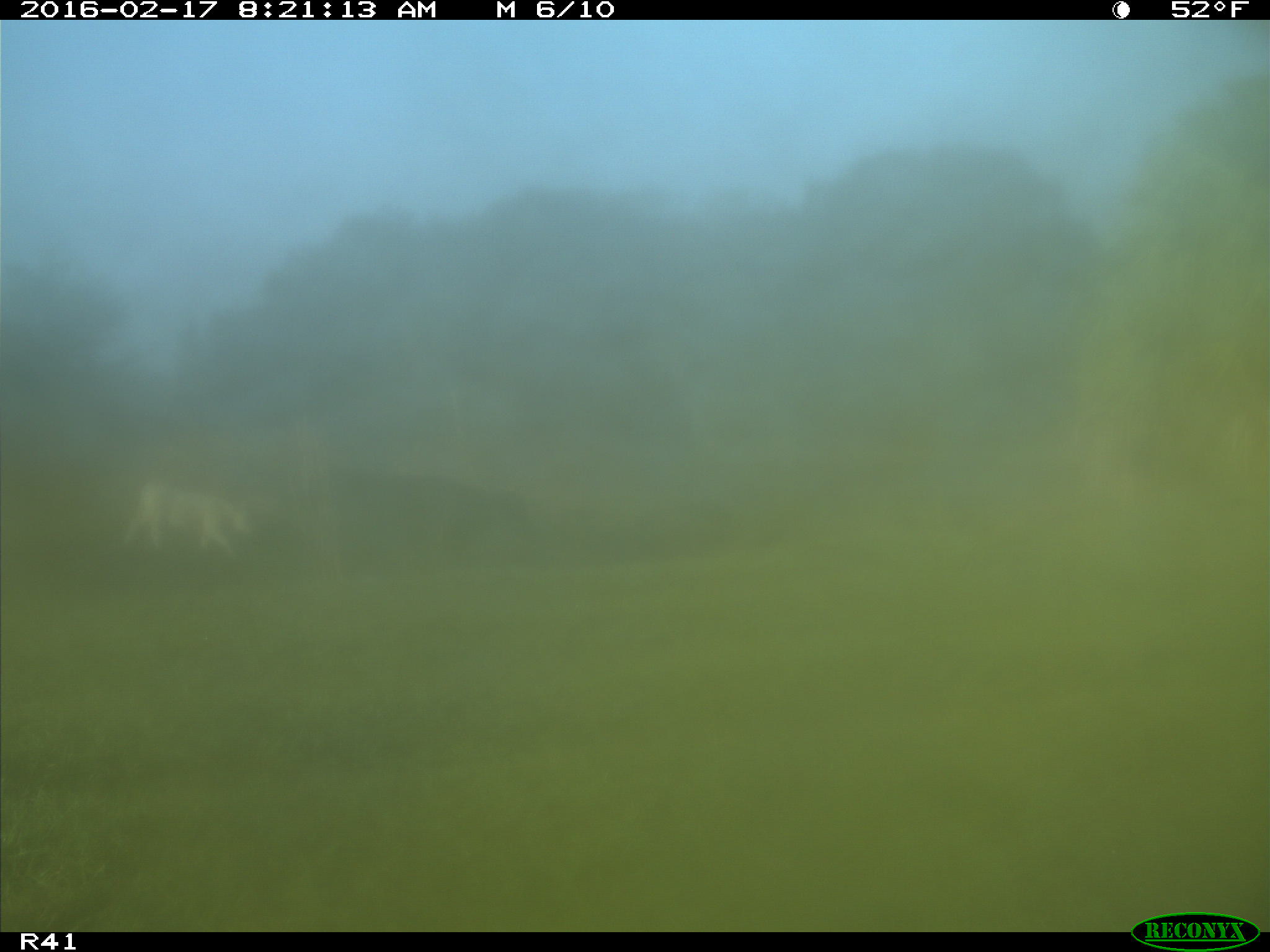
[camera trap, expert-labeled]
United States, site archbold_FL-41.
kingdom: Animalia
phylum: Chordata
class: Mammalia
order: Artiodactyla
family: Bovidae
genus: Bos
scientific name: Bos taurus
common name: domestic cow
Bos taurus (domestic cow).